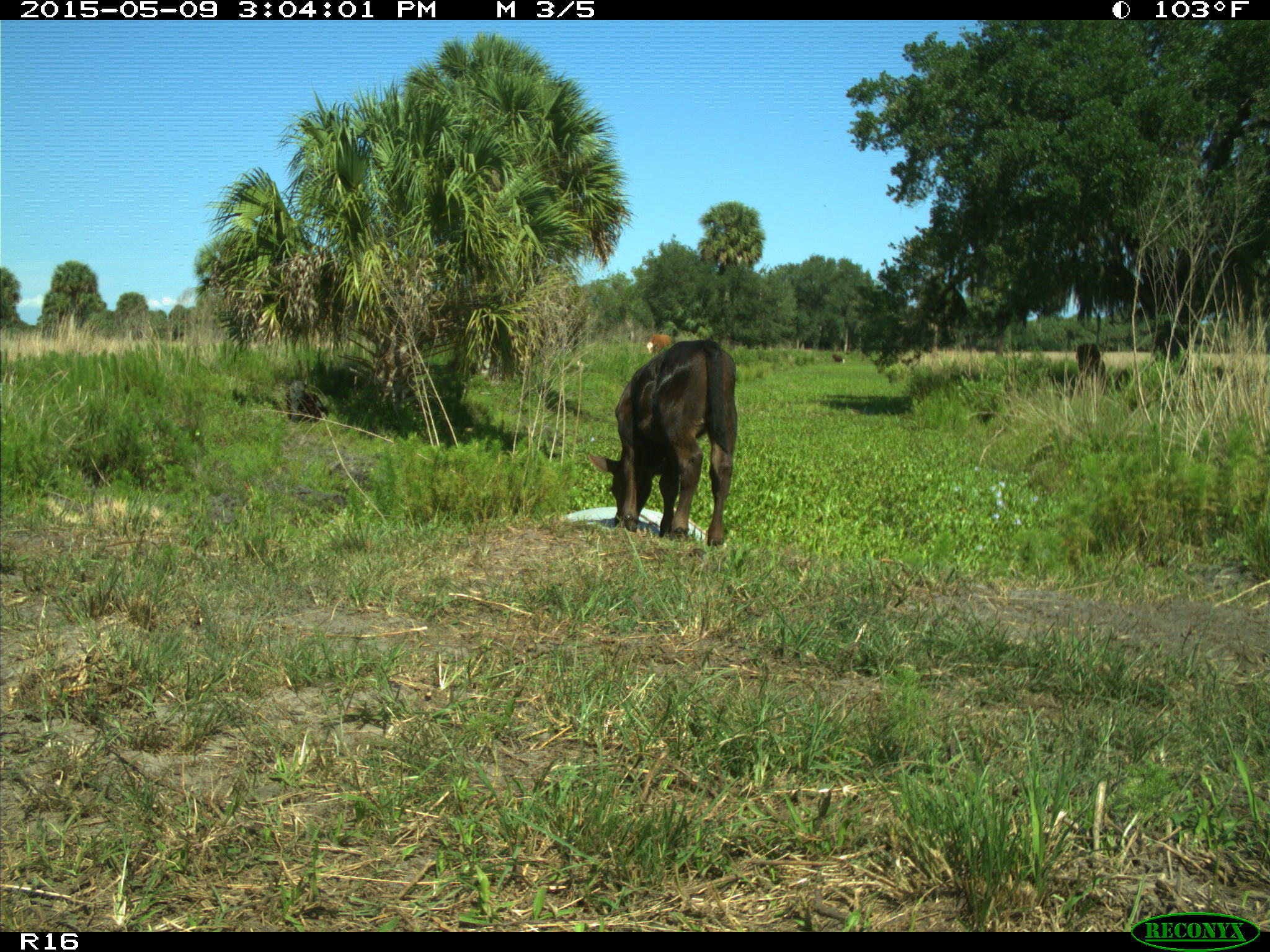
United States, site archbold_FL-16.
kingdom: Animalia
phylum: Chordata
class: Mammalia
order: Artiodactyla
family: Bovidae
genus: Bos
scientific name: Bos taurus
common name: domestic cow